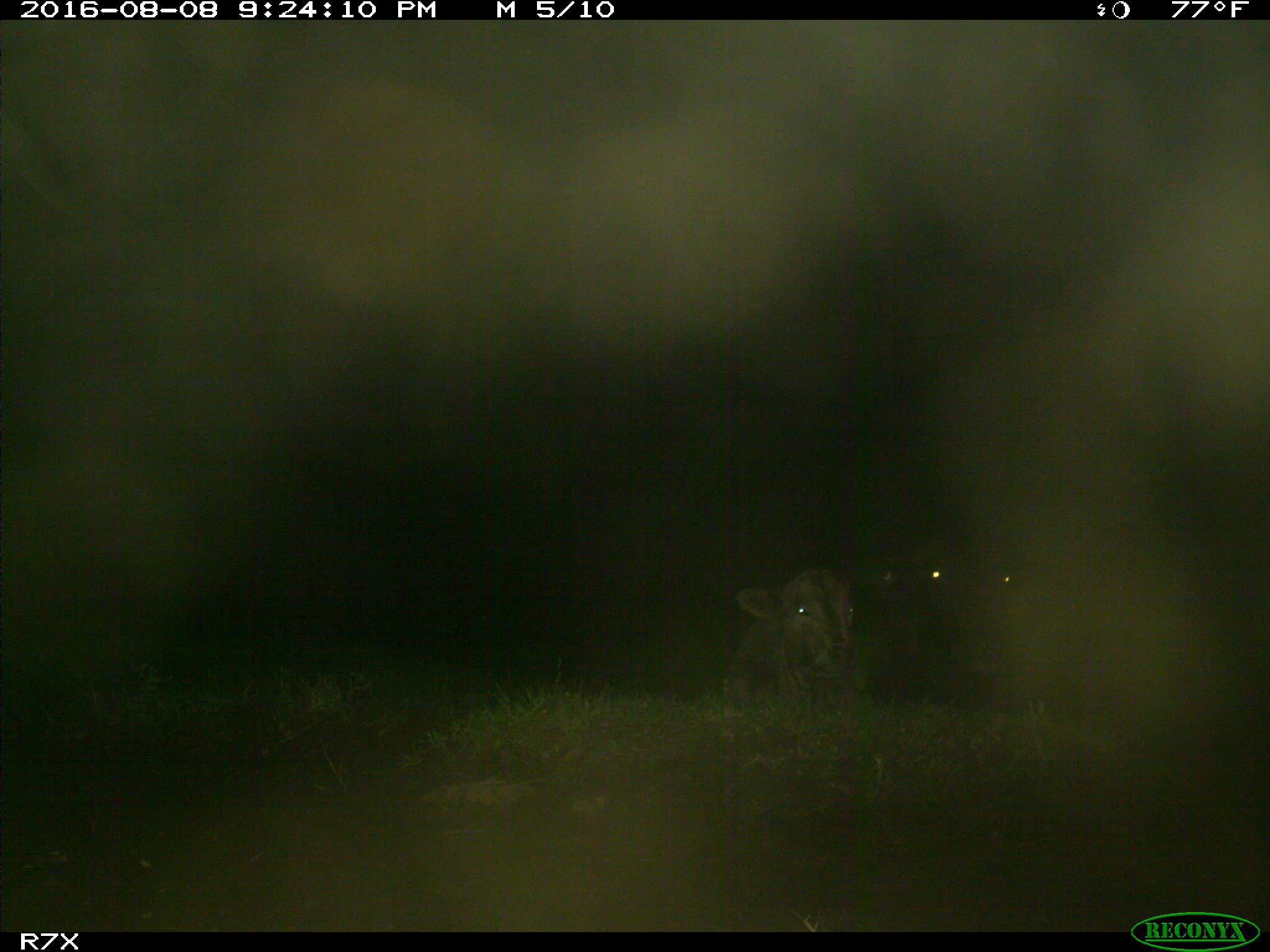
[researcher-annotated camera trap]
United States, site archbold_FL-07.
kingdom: Animalia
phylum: Chordata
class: Mammalia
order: Artiodactyla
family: Bovidae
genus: Bos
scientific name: Bos taurus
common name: domestic cow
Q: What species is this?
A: Bos taurus (domestic cow).